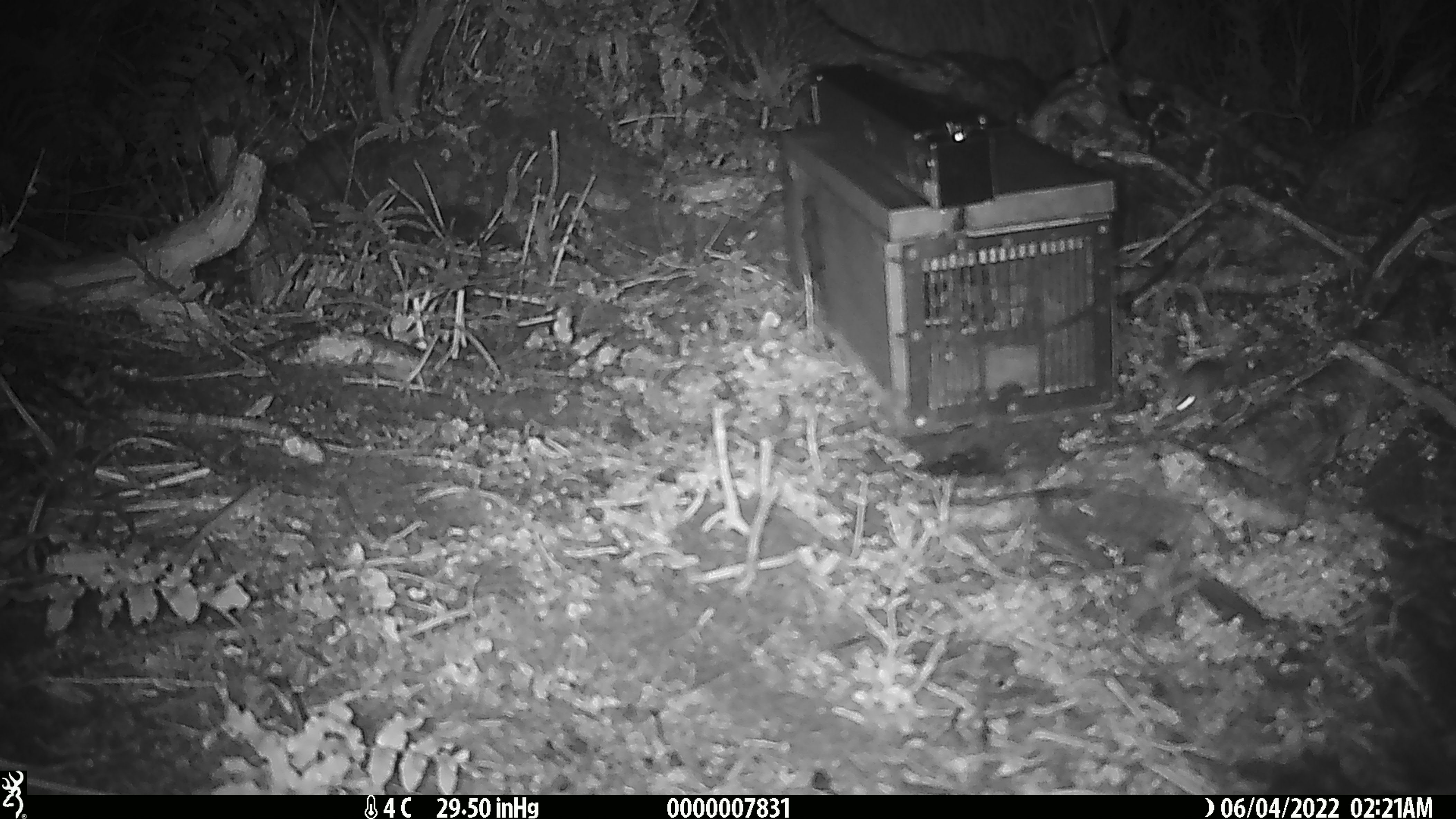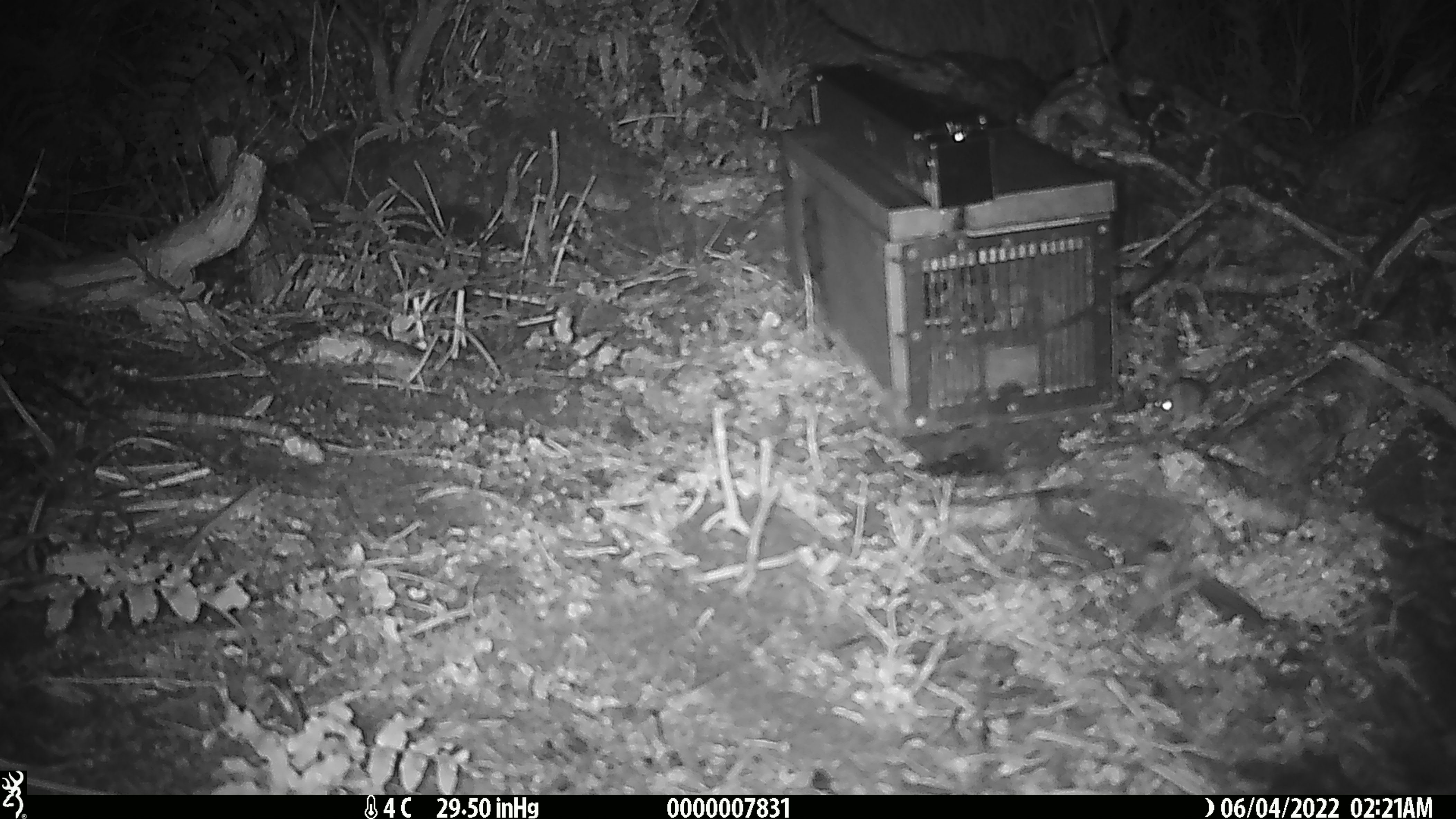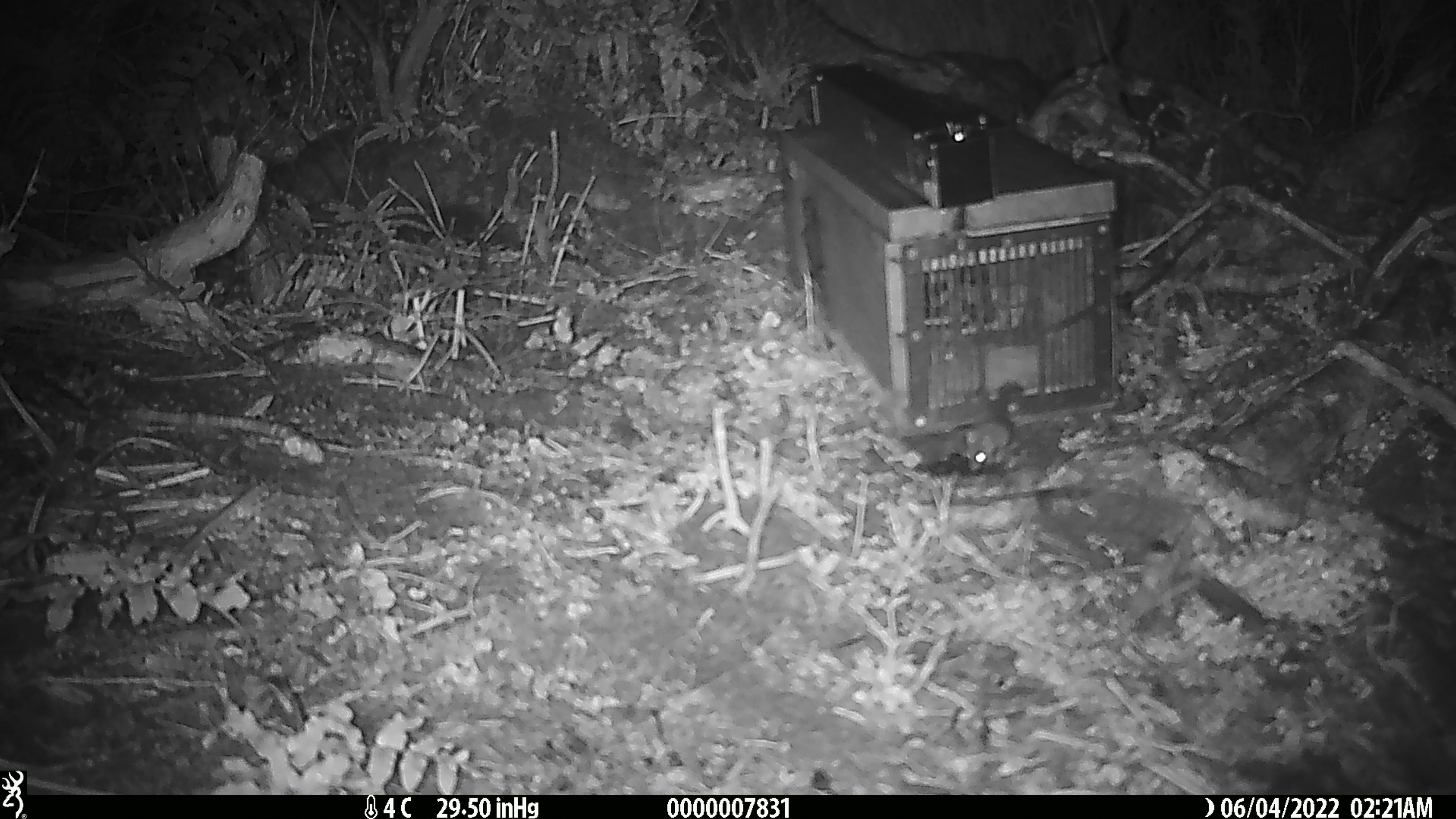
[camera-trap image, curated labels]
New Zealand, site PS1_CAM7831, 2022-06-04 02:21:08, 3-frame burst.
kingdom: Animalia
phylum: Chordata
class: Mammalia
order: Rodentia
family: Muridae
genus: Mus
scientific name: Mus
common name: mouse